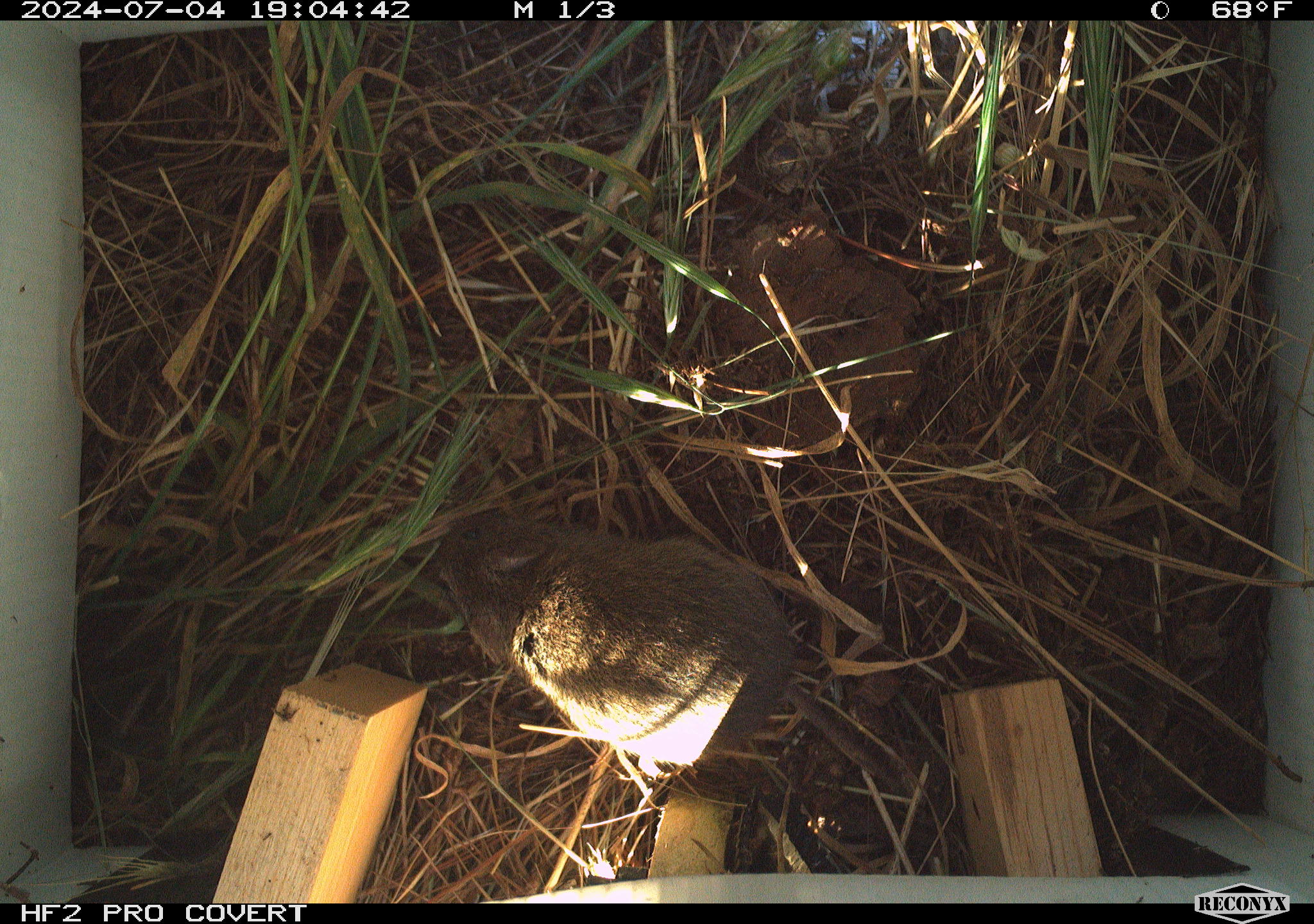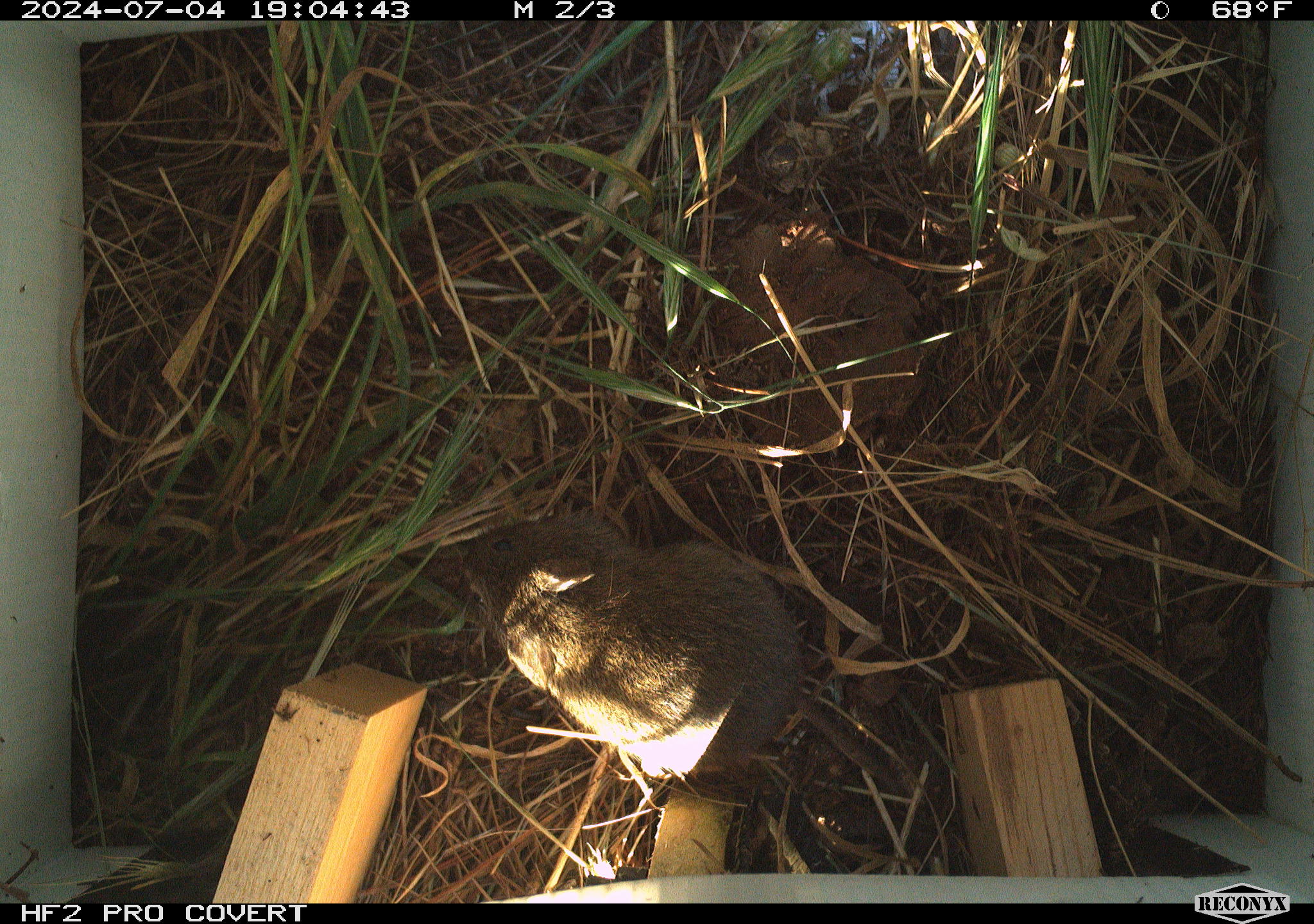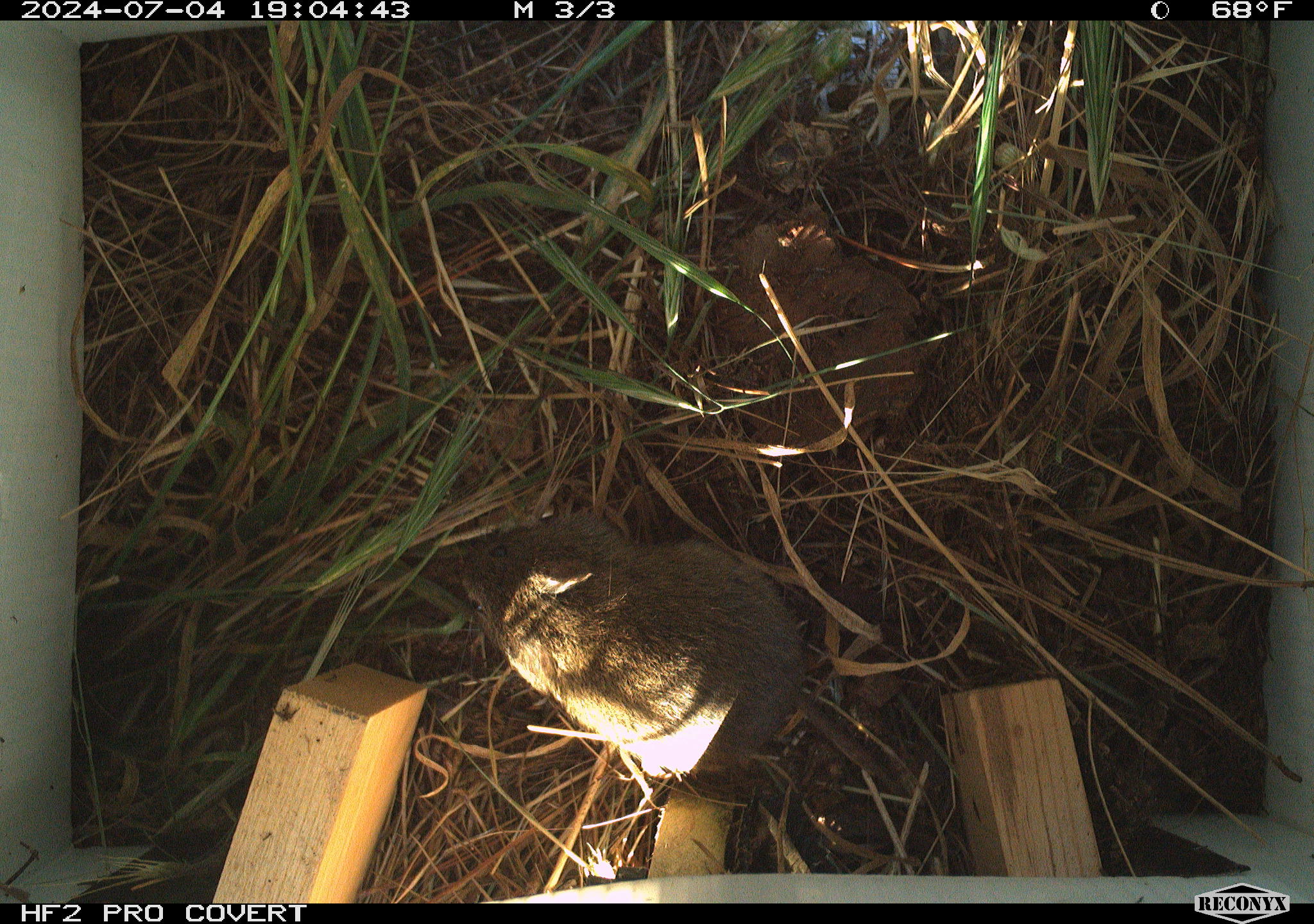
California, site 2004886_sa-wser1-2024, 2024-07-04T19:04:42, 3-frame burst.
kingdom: Animalia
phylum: Chordata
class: Mammalia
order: Rodentia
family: Cricetidae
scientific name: Arvicolinae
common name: voles, lemmings, and muskrats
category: arvicolinae subfamily